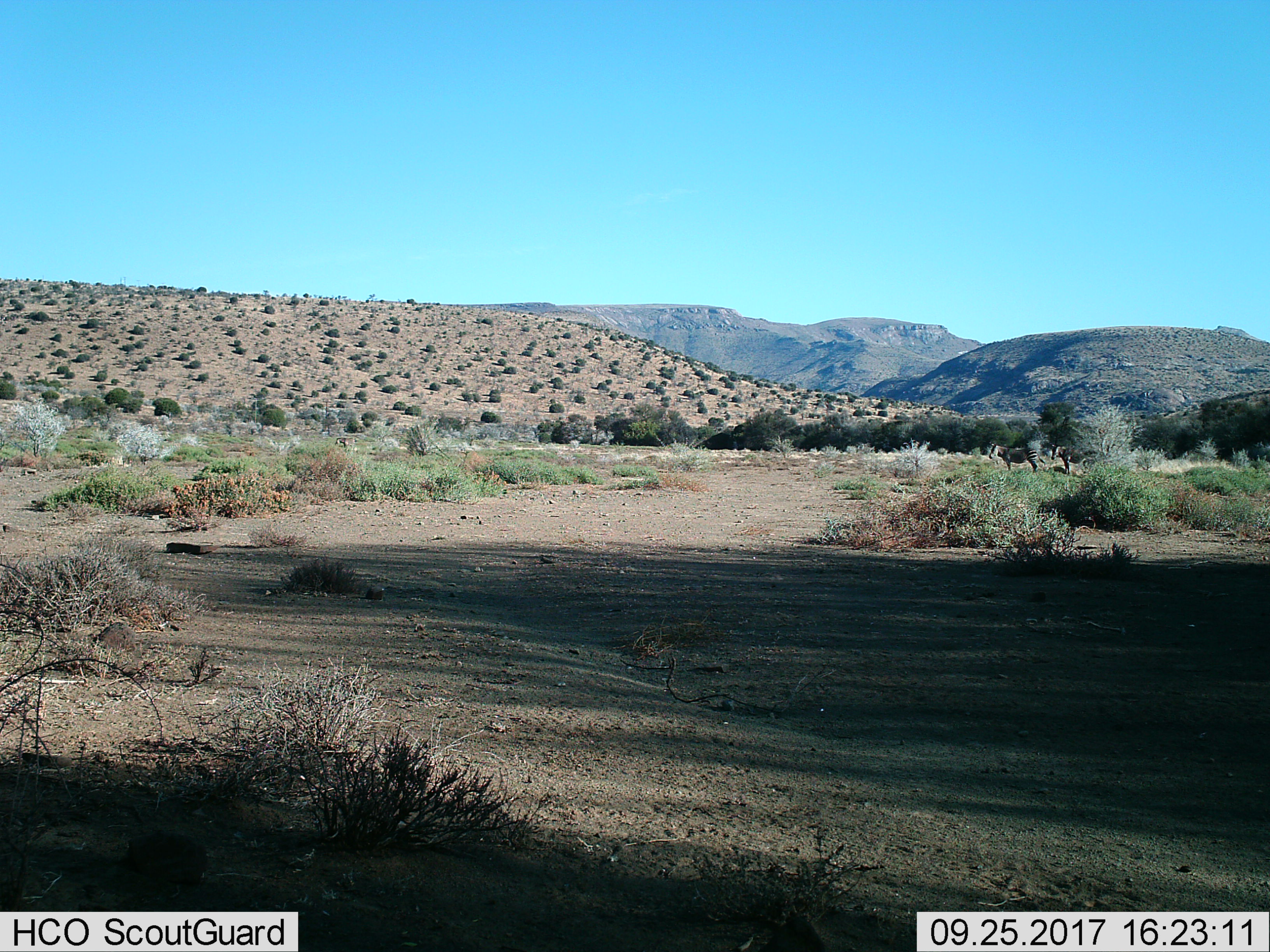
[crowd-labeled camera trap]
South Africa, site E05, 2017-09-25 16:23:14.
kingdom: Animalia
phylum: Chordata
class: Mammalia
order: Perissodactyla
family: Equidae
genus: Equus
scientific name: Equus zebra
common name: mountain zebra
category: zebramountain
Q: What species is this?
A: Zebramountain (mountain zebra) (Equus zebra).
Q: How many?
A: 2.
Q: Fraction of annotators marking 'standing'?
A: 100%.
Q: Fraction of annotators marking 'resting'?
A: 0%.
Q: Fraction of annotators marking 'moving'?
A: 20%.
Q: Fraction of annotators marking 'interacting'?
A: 0%.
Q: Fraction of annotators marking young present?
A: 0%.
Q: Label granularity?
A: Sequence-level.